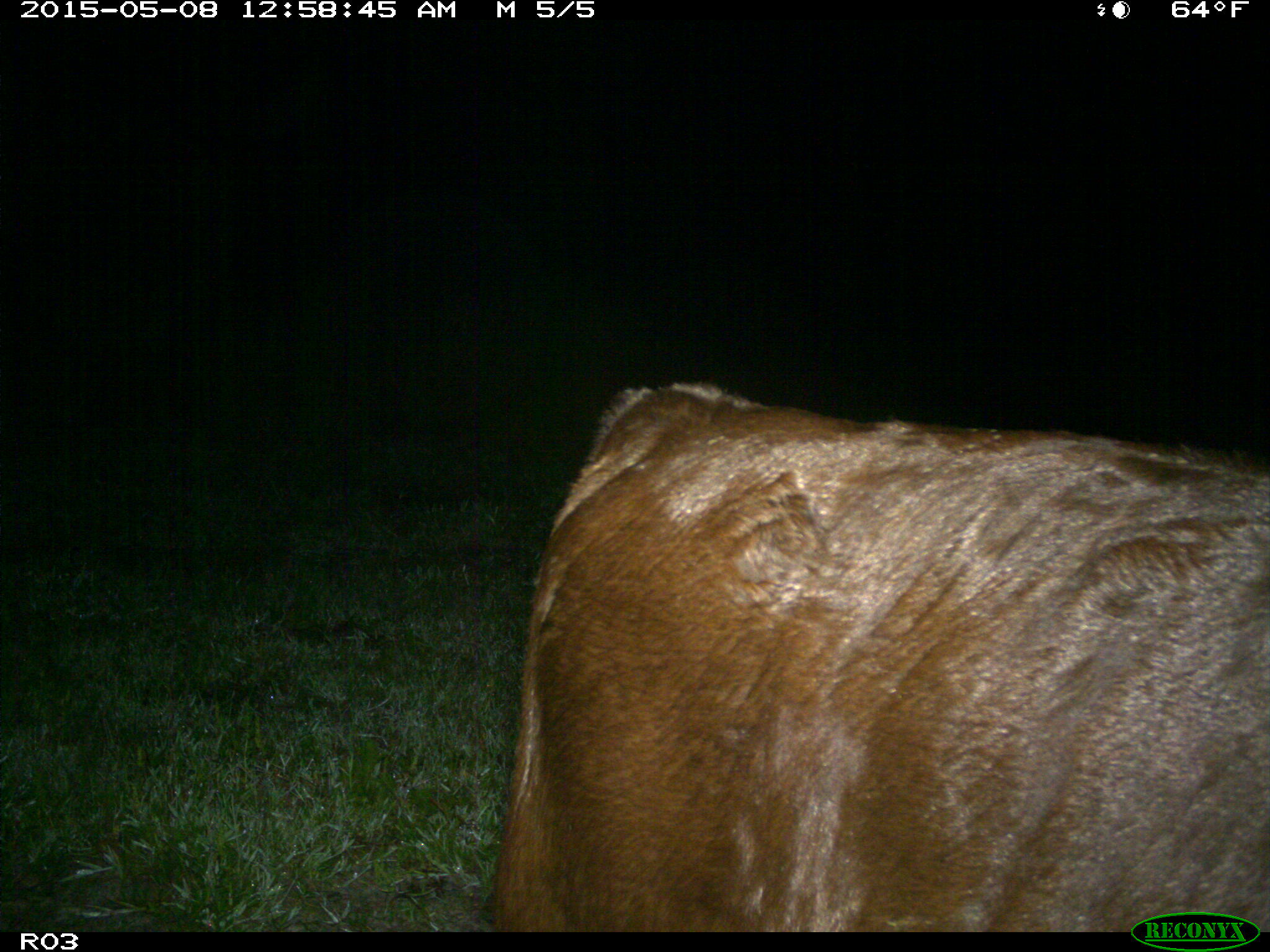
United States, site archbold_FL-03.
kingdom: Animalia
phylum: Chordata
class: Mammalia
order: Artiodactyla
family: Bovidae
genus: Bos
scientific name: Bos taurus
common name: domestic cow